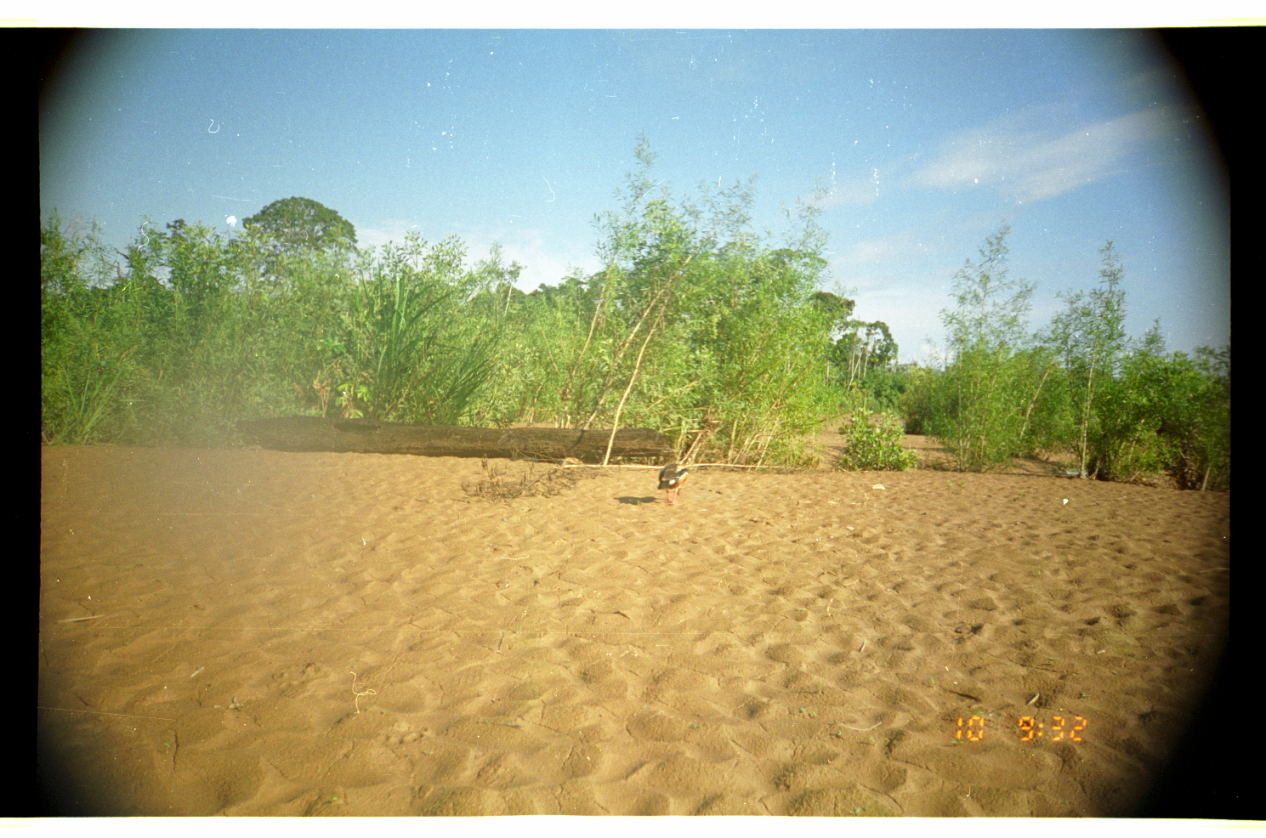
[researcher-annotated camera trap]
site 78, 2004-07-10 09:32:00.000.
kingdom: Animalia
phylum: Chordata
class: Aves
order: Anseriformes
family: Anatidae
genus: Oressochen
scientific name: Oressochen jubatus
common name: orinoco goose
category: neochen jubata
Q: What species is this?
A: Neochen jubata (orinoco goose) (Oressochen jubatus).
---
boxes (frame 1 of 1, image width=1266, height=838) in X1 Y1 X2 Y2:
neochen jubata: 657 462 689 505